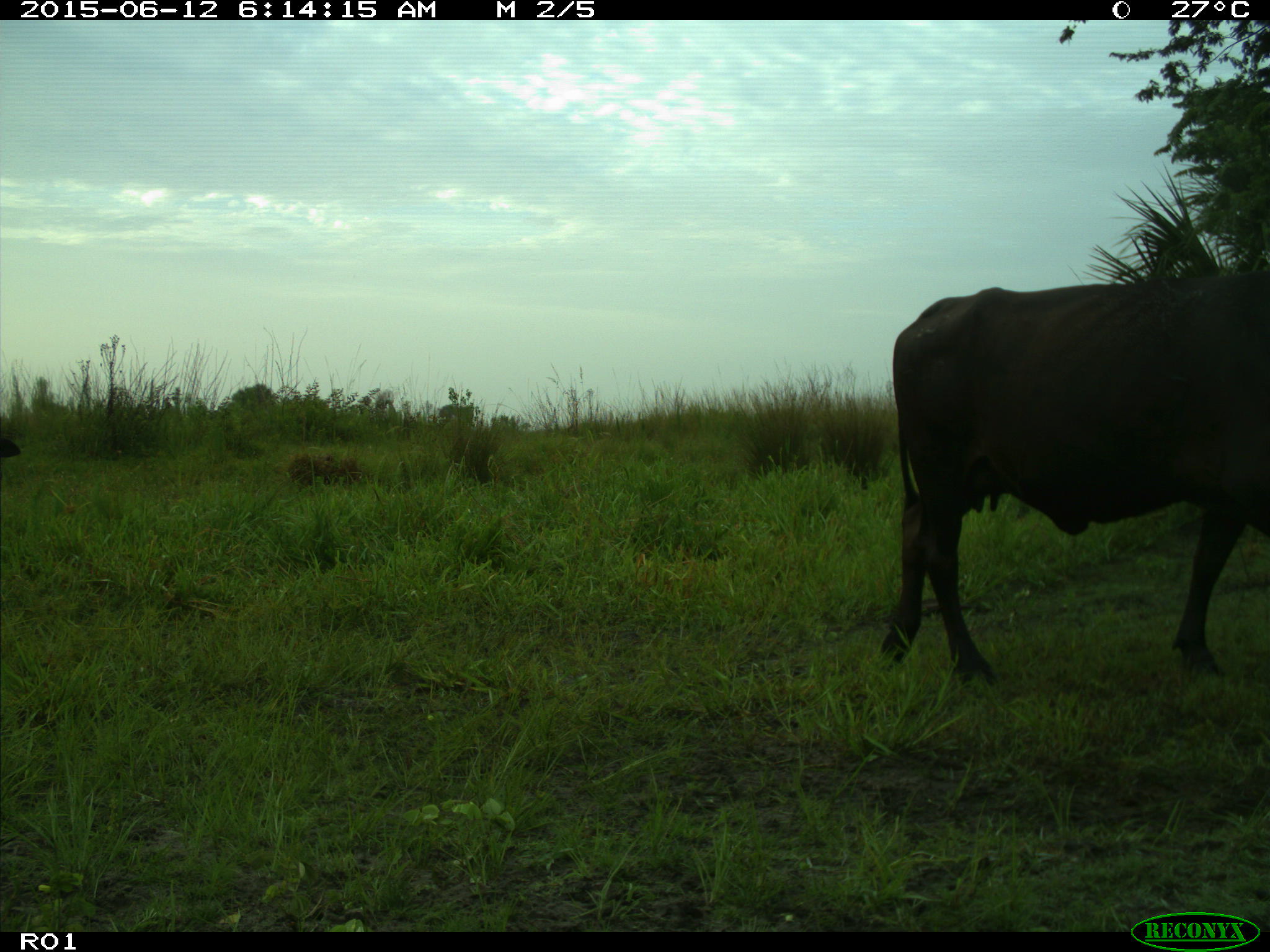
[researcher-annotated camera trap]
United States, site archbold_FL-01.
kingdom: Animalia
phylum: Chordata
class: Mammalia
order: Artiodactyla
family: Bovidae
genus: Bos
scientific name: Bos taurus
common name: domestic cow